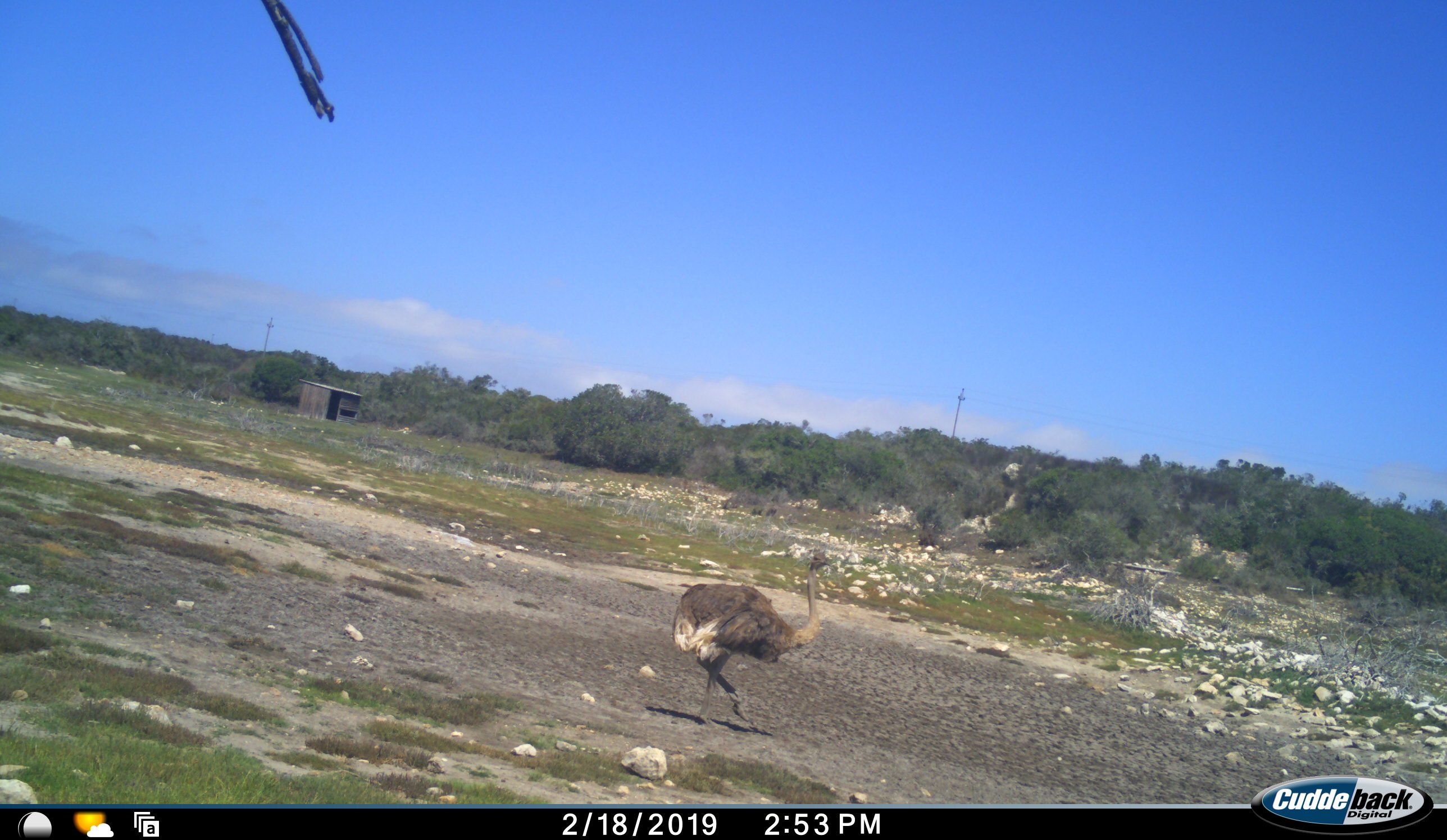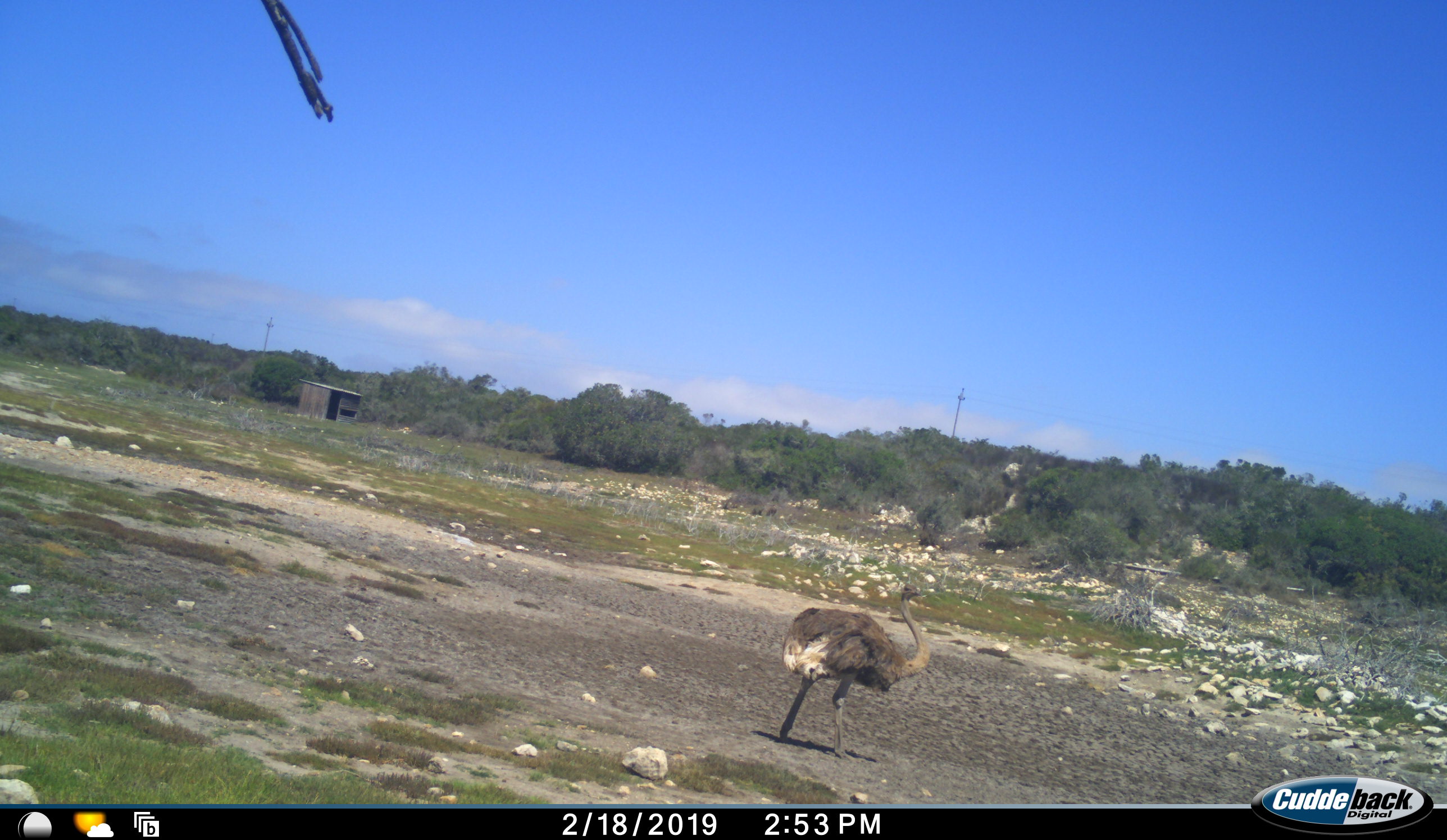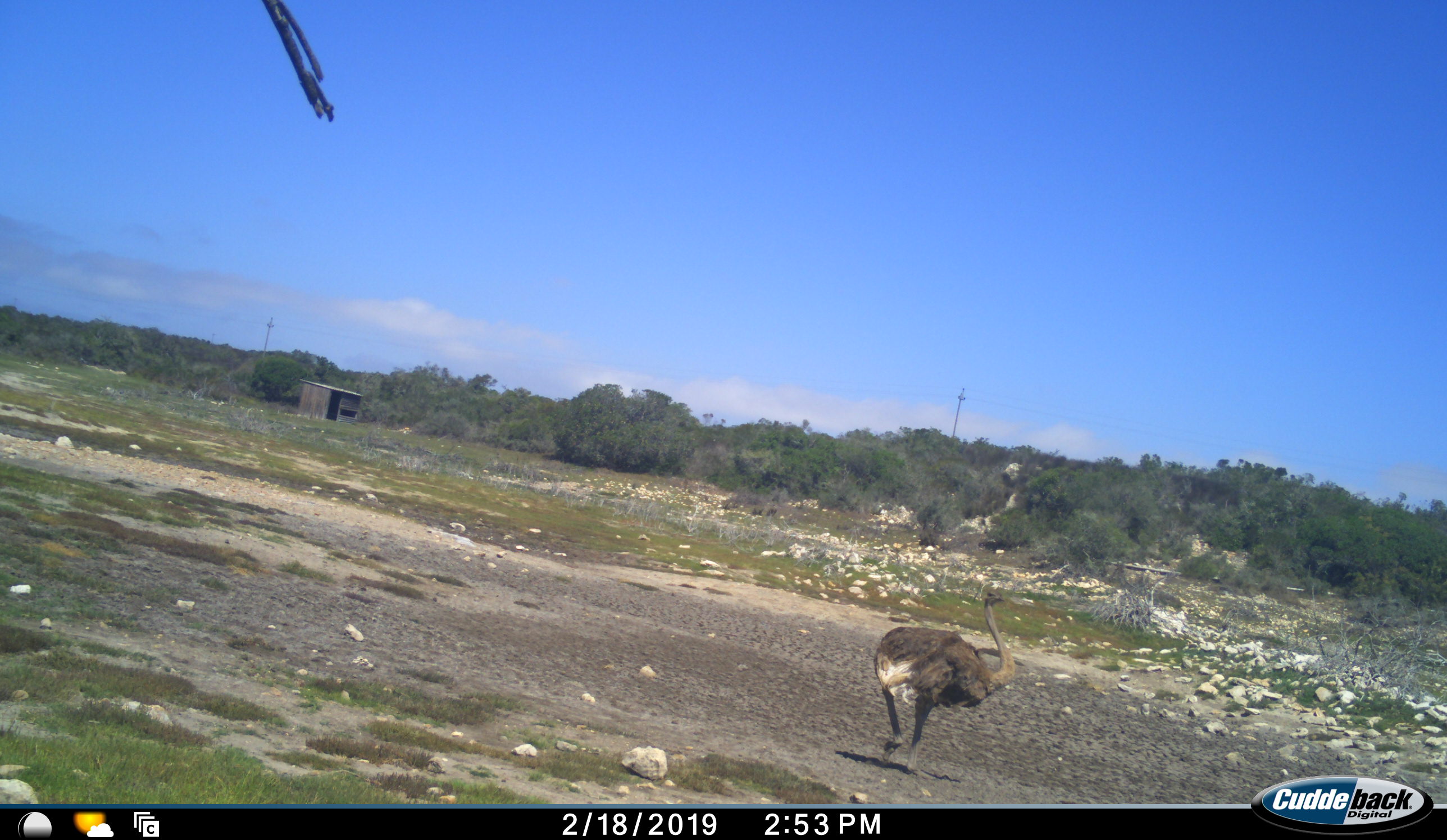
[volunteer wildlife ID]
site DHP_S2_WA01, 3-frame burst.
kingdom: Animalia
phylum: Chordata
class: Aves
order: Struthioniformes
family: Struthionidae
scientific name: Struthionidae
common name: ostrich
Ostrich (Struthionidae), count 1. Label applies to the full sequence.